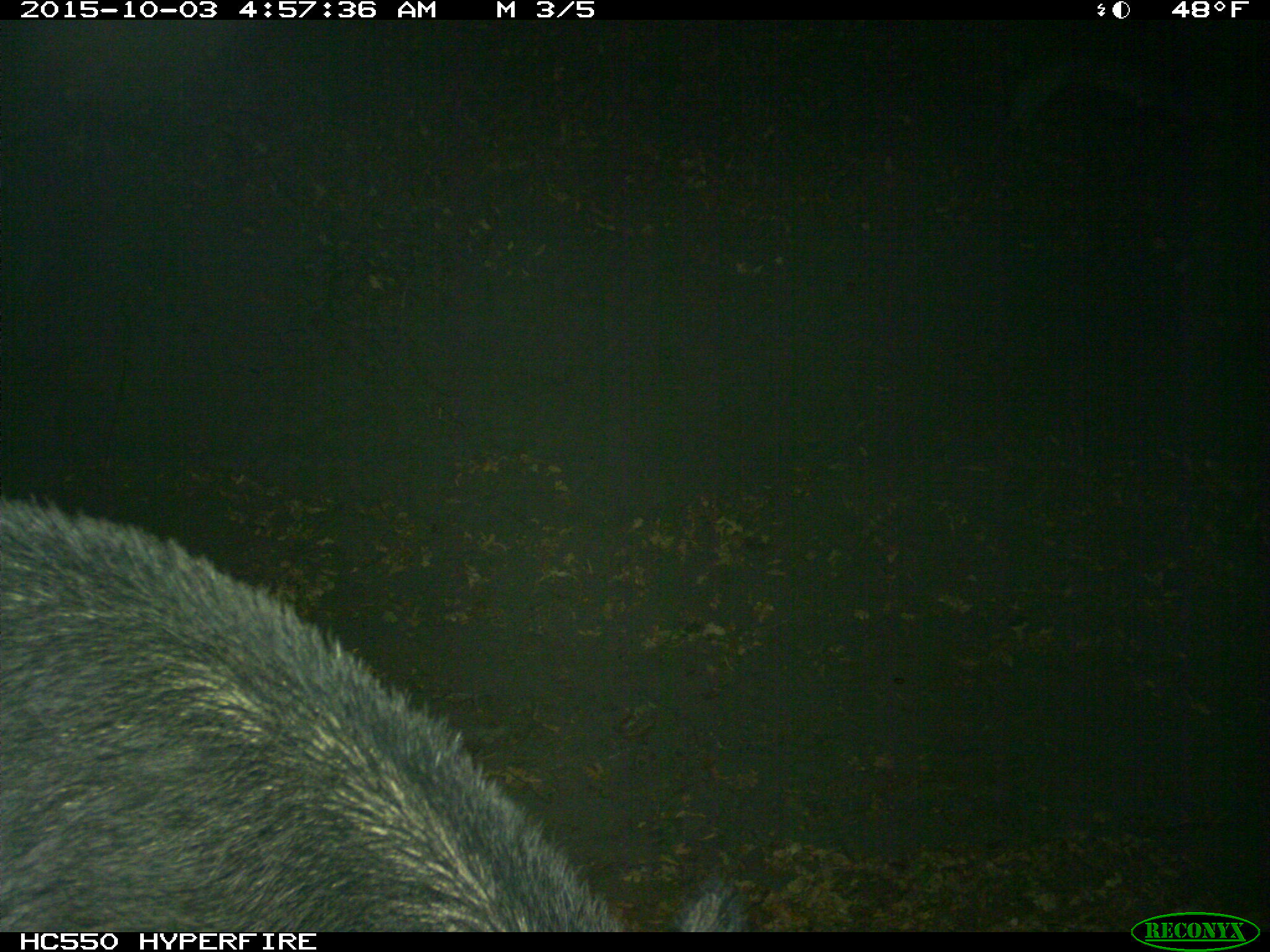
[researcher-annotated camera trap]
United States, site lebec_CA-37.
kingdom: Animalia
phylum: Chordata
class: Mammalia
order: Artiodactyla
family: Suidae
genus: Sus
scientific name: Sus scrofa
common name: wild boar